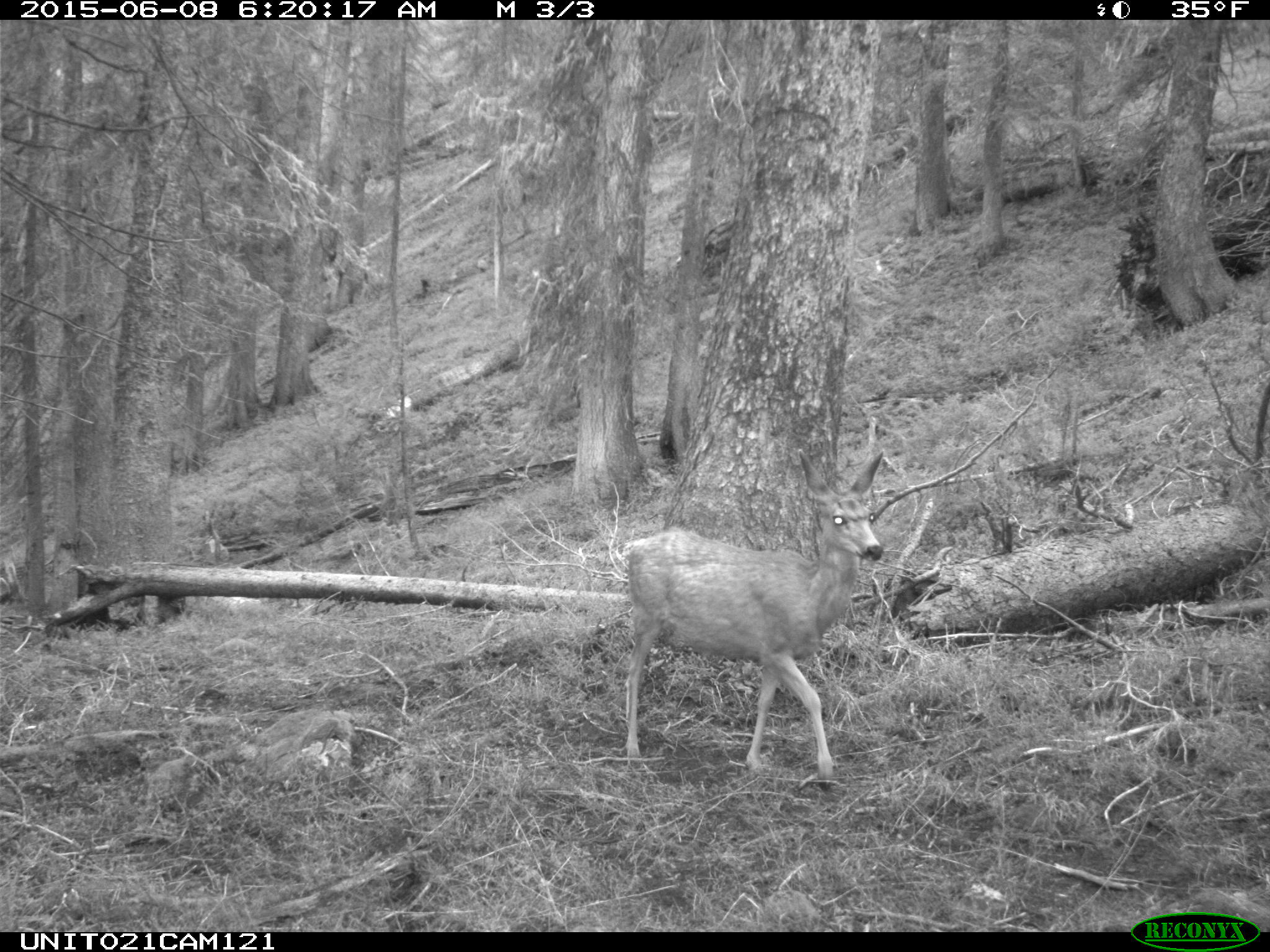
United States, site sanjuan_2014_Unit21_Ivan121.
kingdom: Animalia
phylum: Chordata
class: Mammalia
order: Artiodactyla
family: Cervidae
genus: Odocoileus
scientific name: Odocoileus hemionus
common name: mule deer